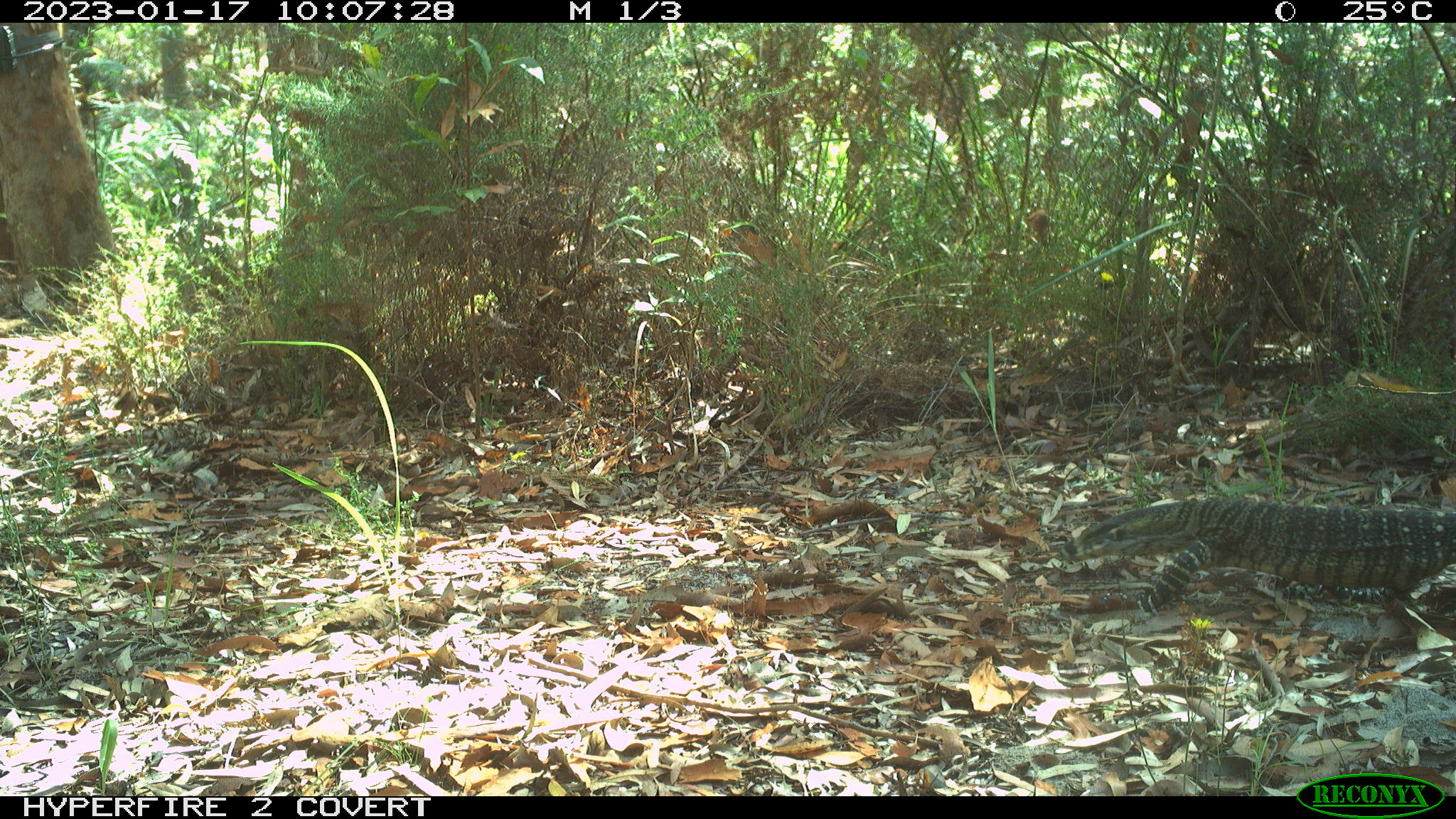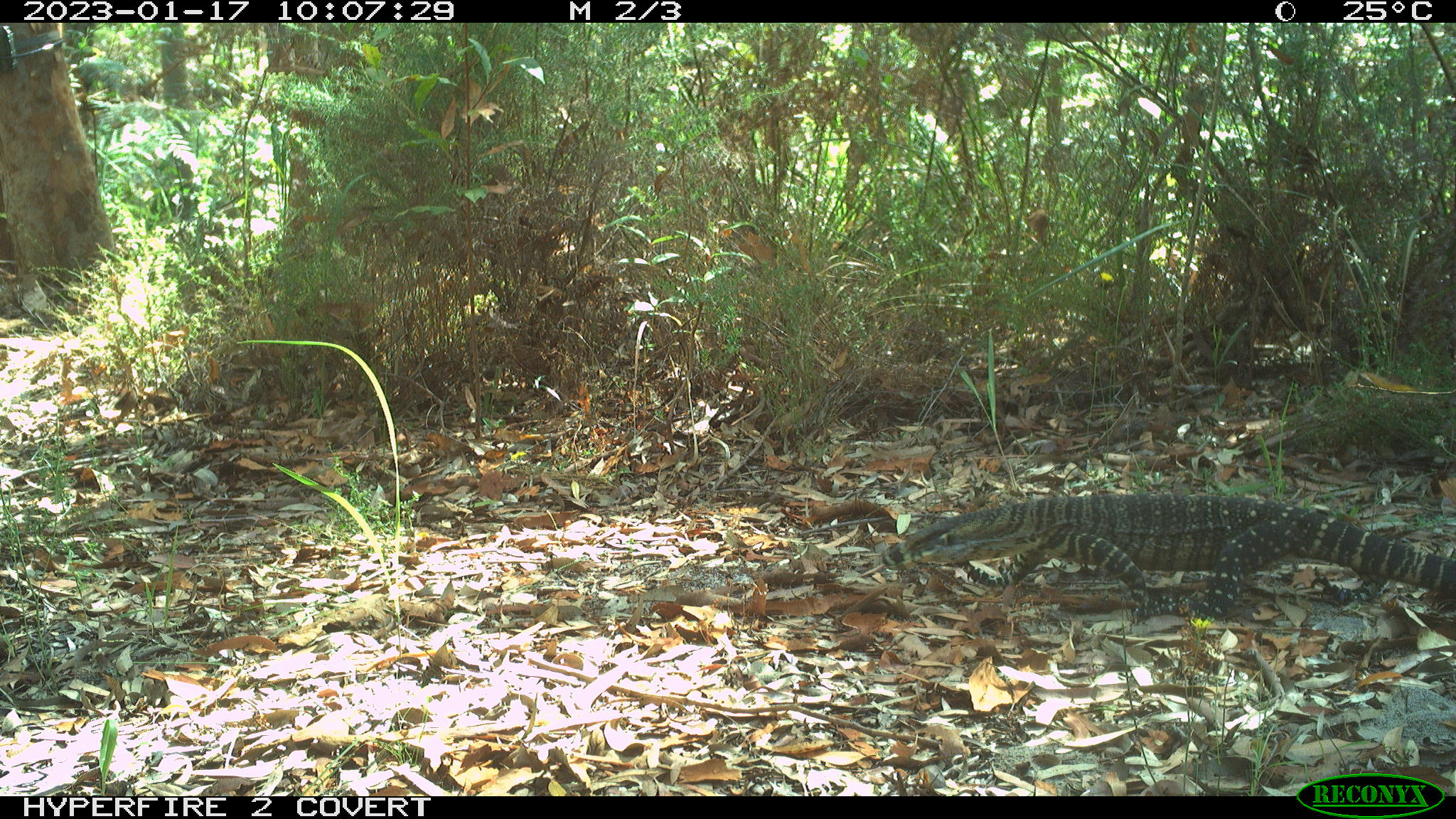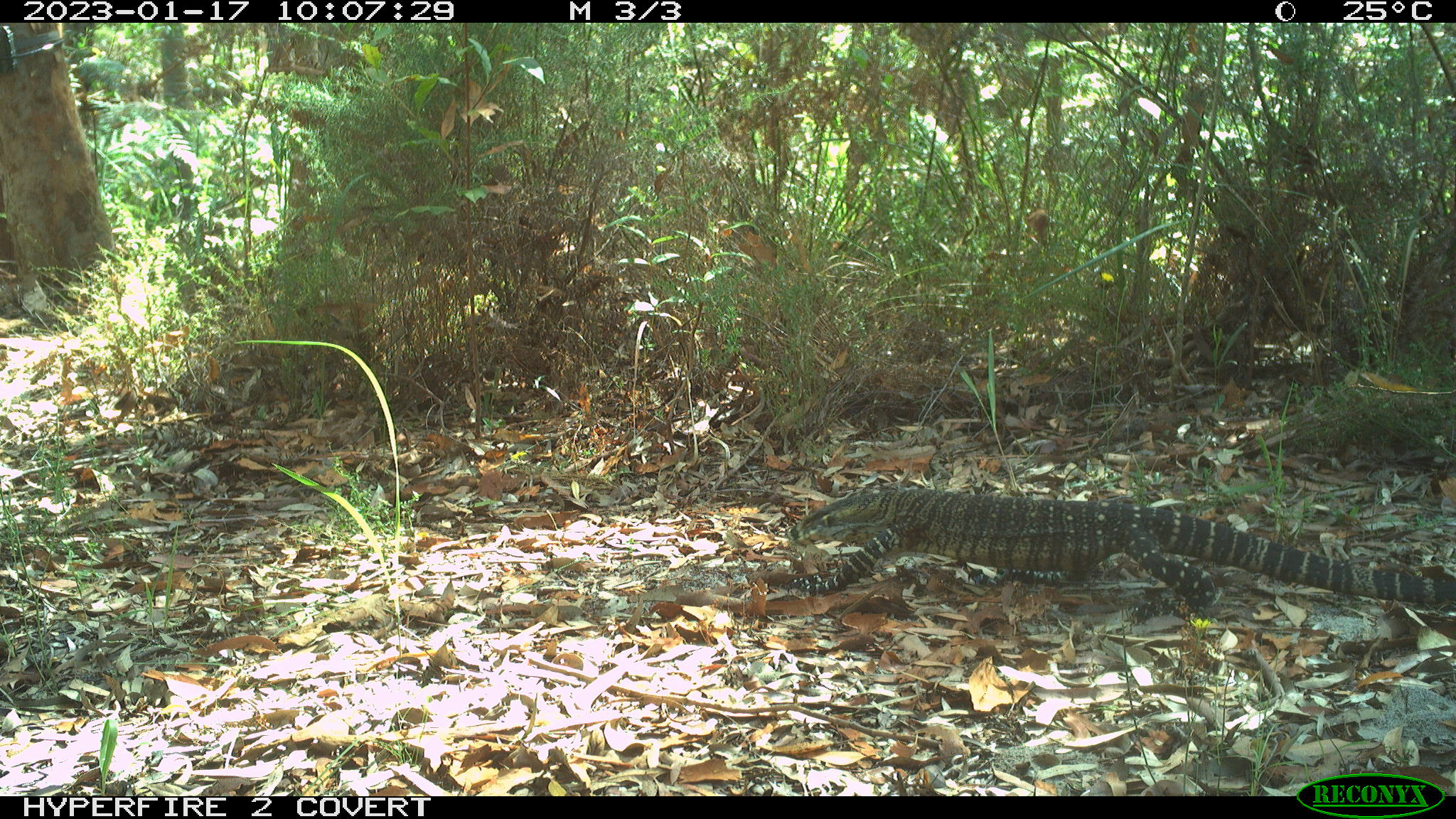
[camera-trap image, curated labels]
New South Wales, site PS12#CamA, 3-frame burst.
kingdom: Animalia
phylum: Chordata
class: Reptilia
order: Squamata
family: Varanidae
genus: Varanus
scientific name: Varanus varius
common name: lace monitor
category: goanna